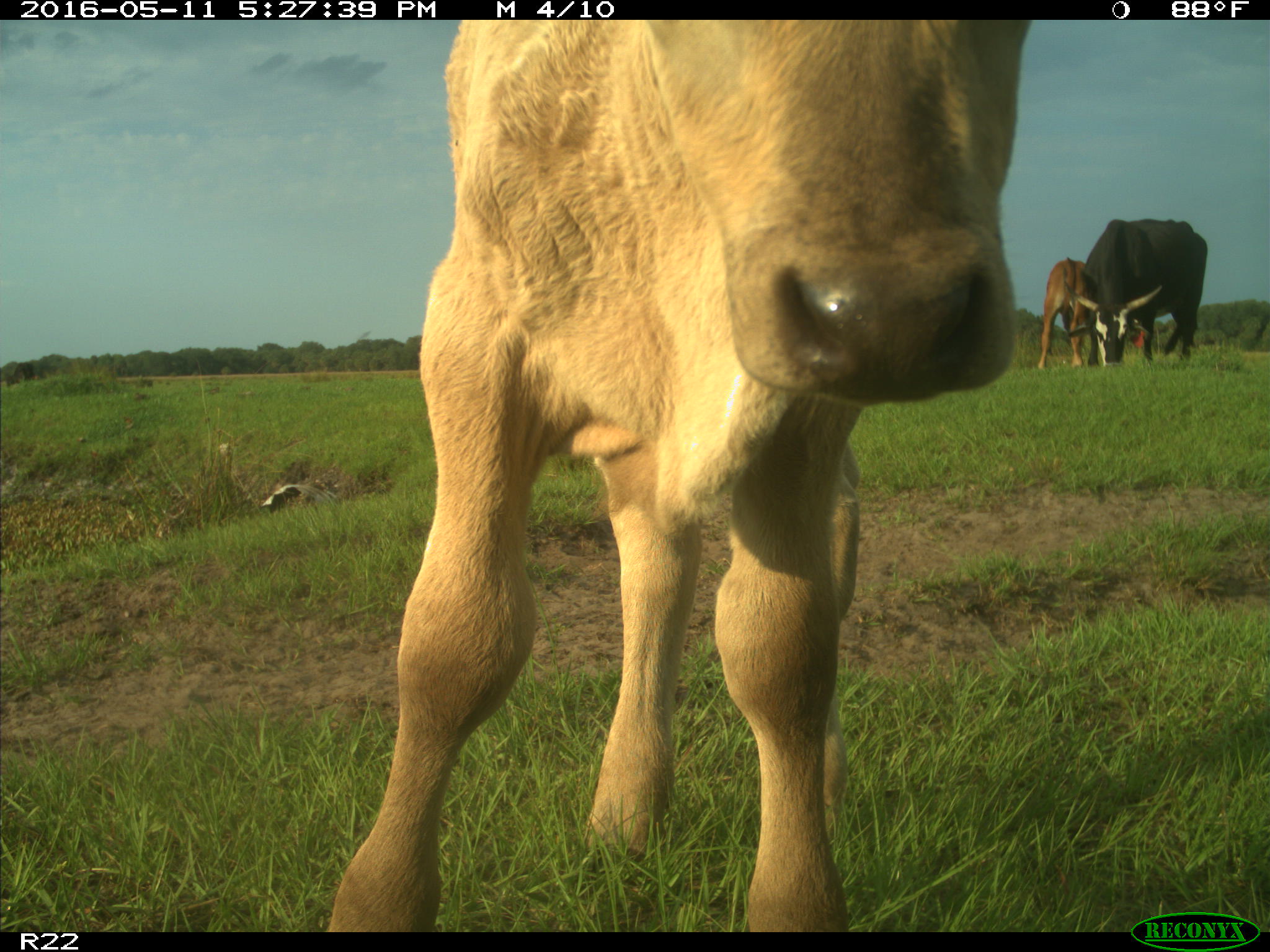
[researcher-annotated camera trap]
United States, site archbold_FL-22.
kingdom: Animalia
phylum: Chordata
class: Mammalia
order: Artiodactyla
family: Bovidae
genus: Bos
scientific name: Bos taurus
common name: domestic cow